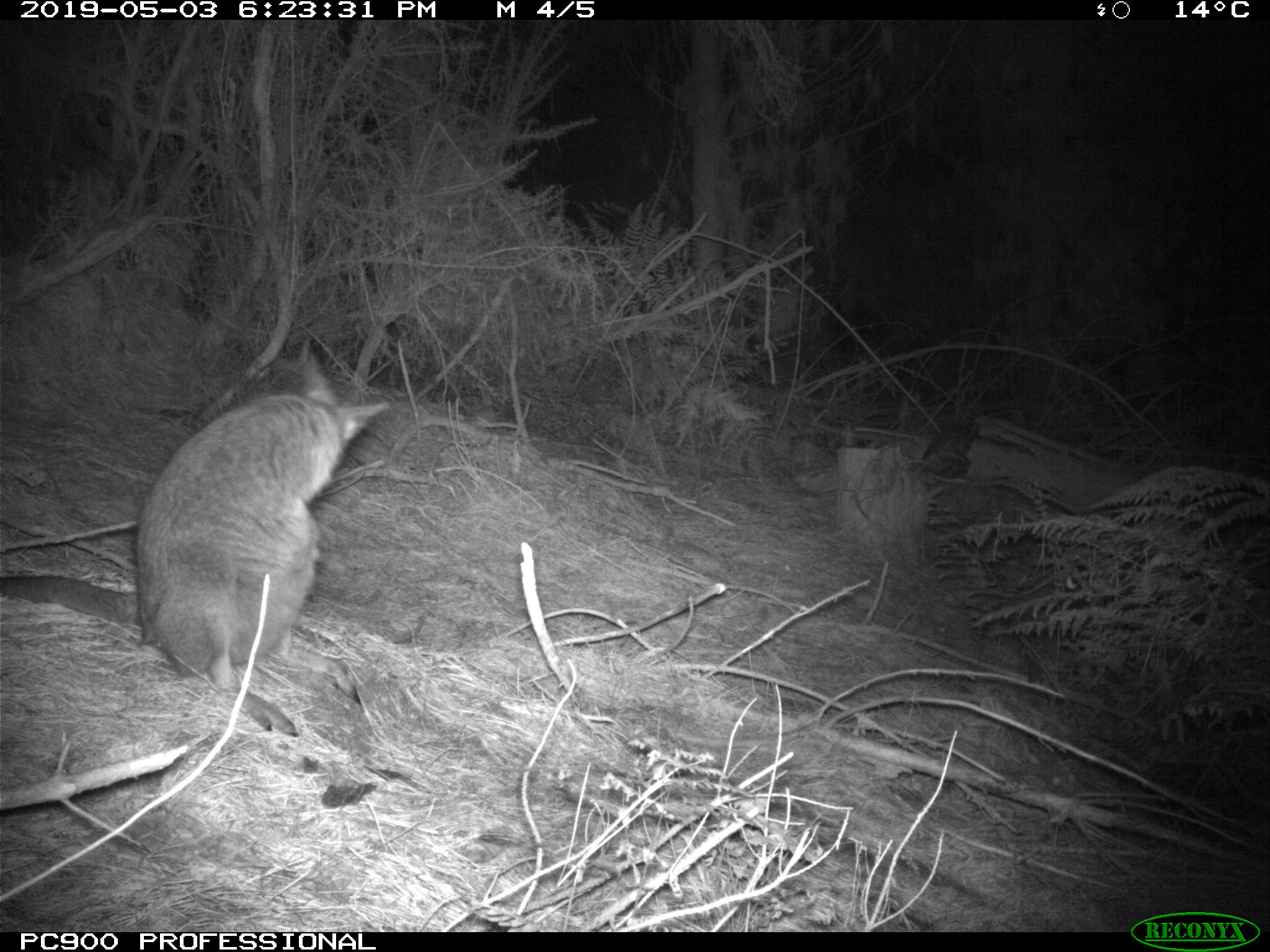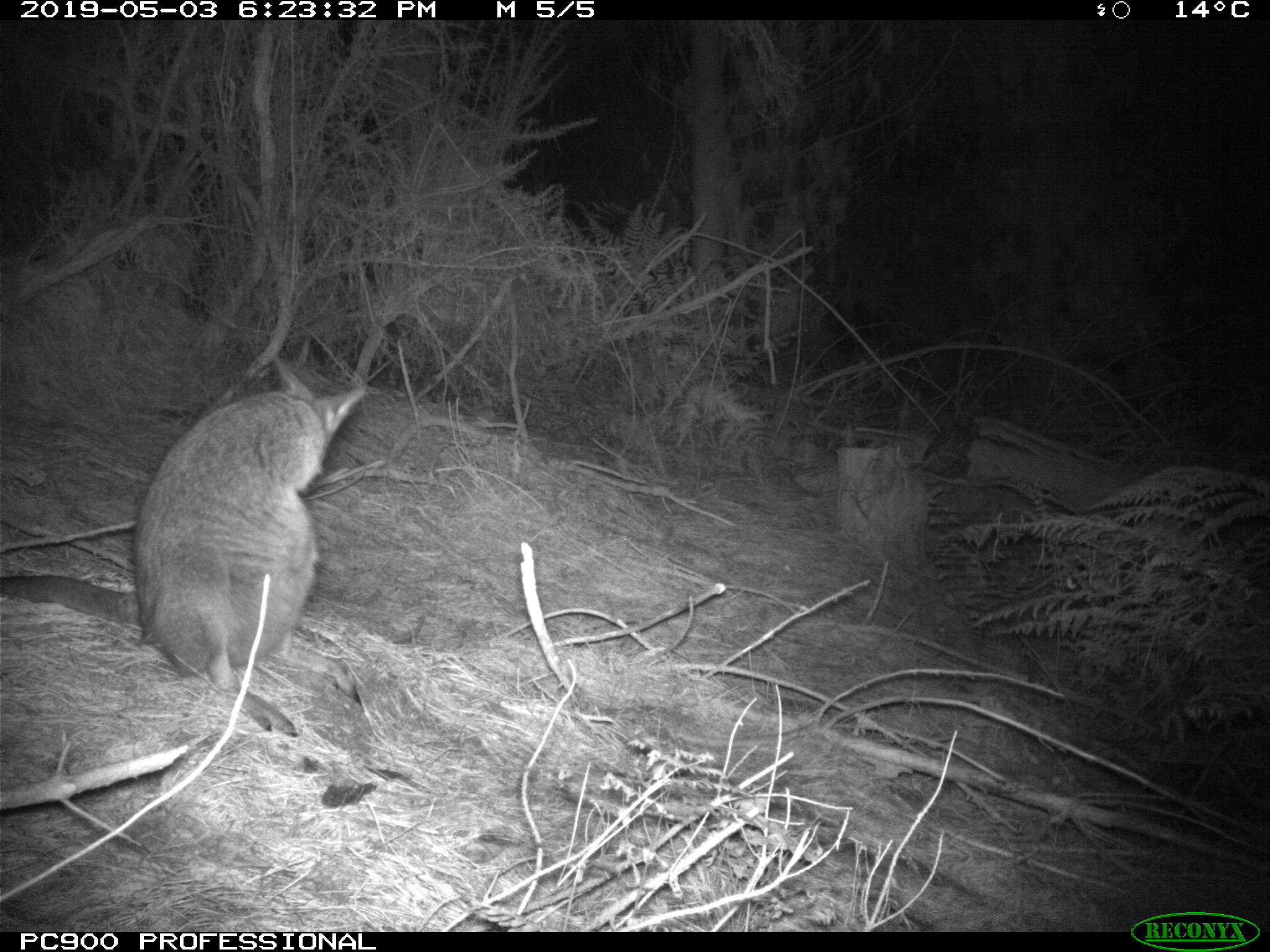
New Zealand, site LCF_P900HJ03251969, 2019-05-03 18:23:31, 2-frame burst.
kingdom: Animalia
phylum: Chordata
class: Mammalia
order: Diprotodontia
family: Macropodidae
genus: Notamacropus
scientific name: Notamacropus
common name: wallaby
Wallaby (Notamacropus).